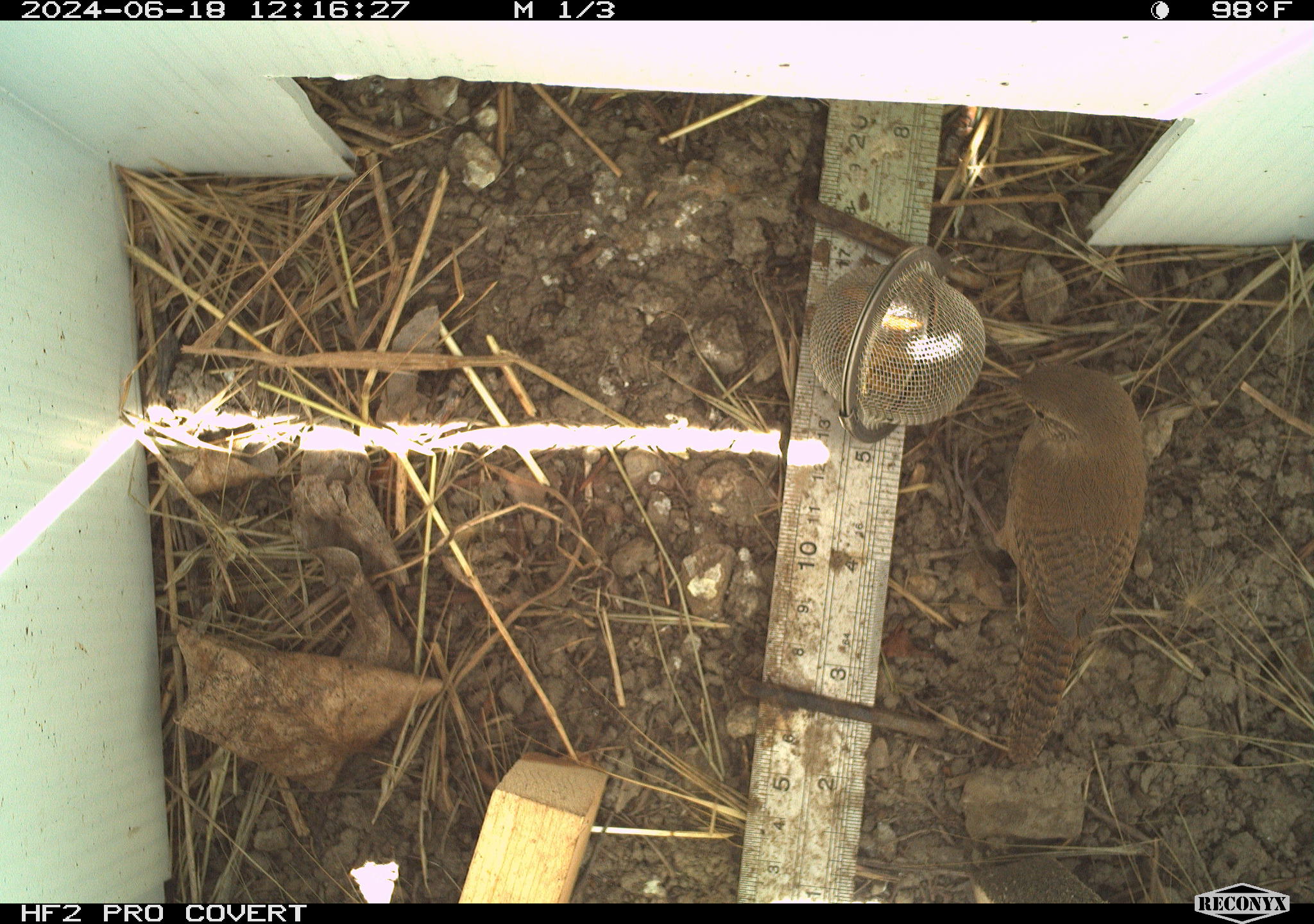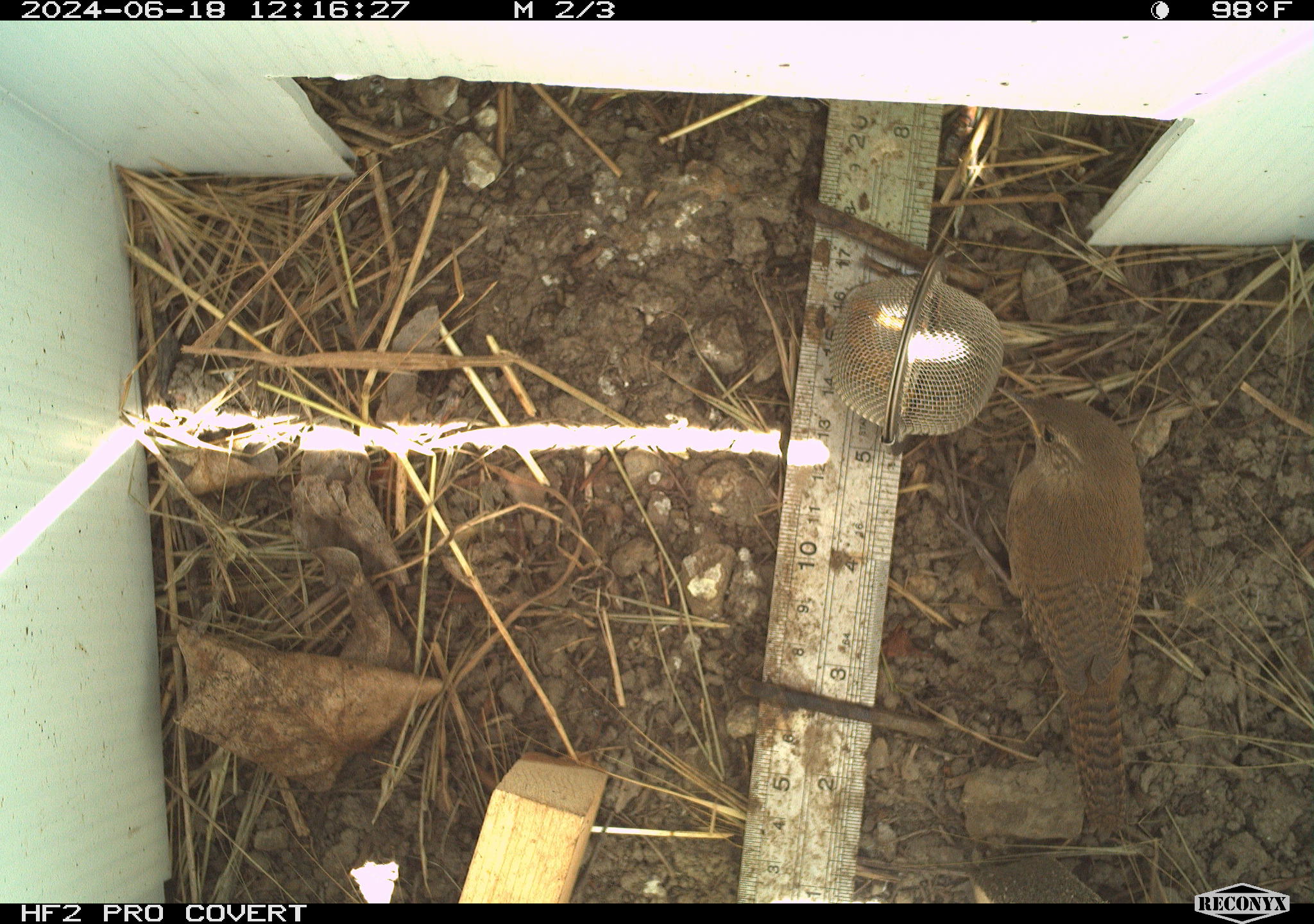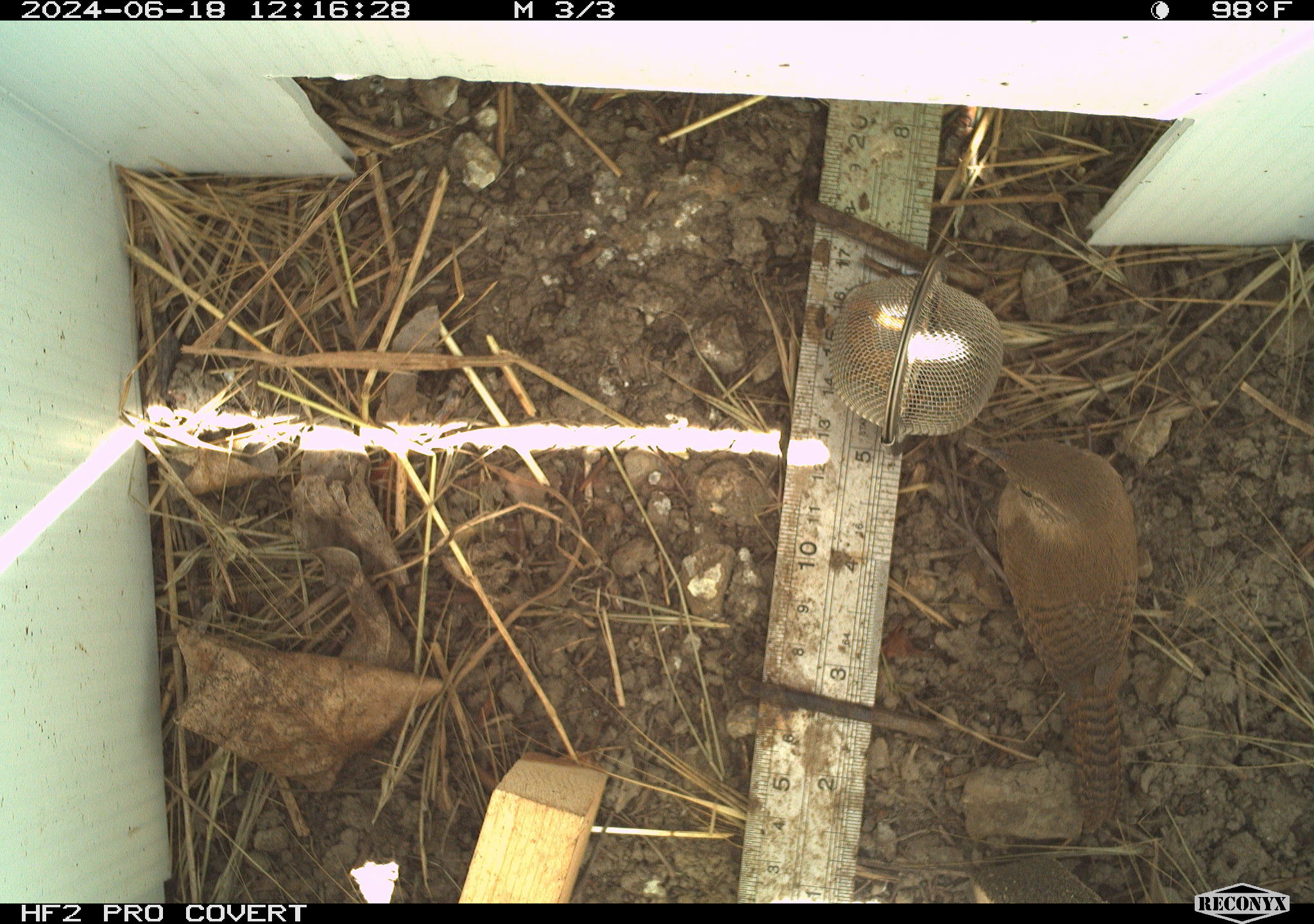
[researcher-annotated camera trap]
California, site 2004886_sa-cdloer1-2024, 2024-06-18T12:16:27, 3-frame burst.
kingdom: Animalia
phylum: Chordata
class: Aves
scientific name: Aves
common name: bird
Bird (Aves).